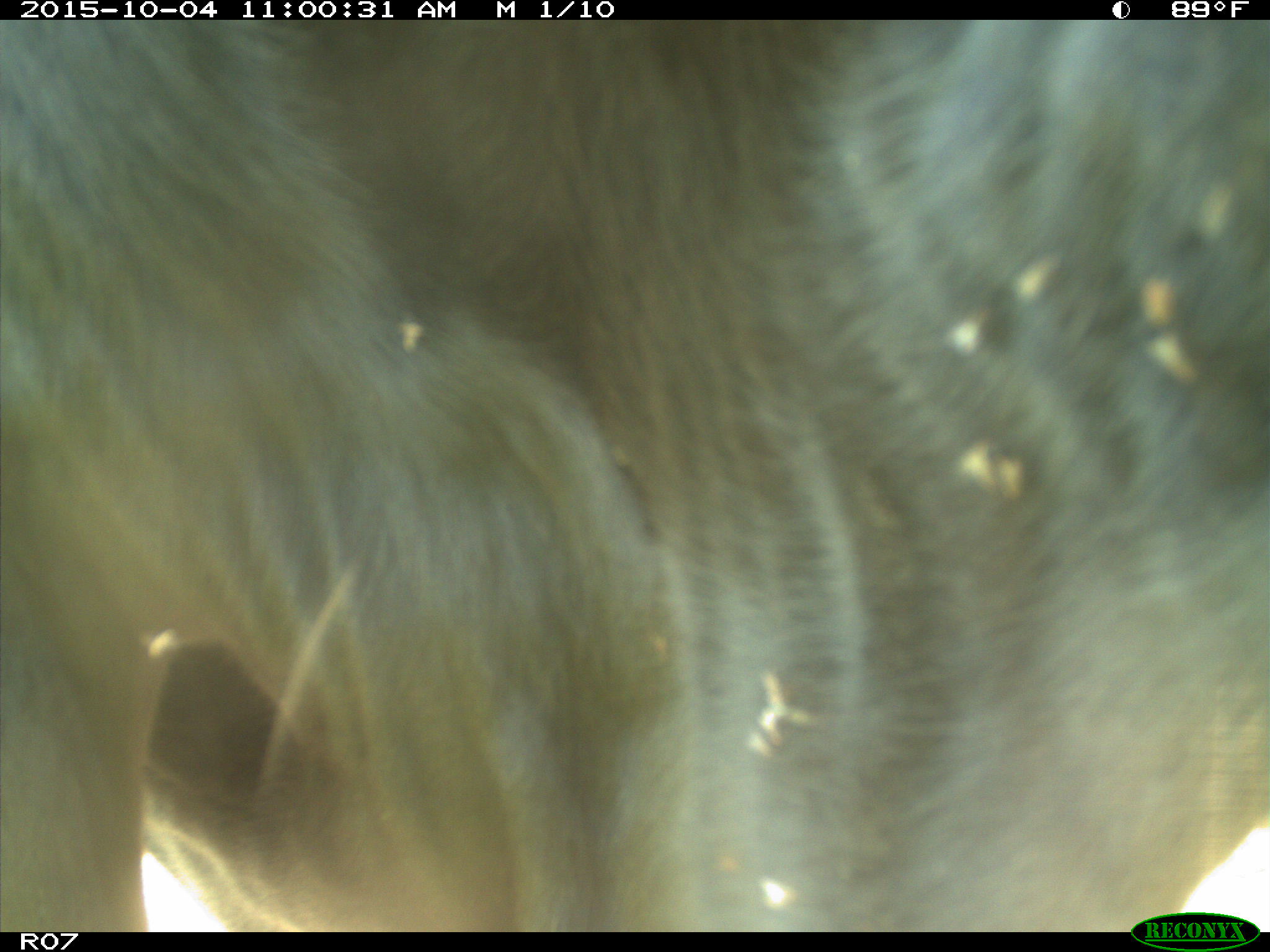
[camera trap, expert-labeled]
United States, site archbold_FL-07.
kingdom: Animalia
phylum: Chordata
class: Mammalia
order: Artiodactyla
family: Bovidae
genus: Bos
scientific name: Bos taurus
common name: domestic cow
Bos taurus (domestic cow).